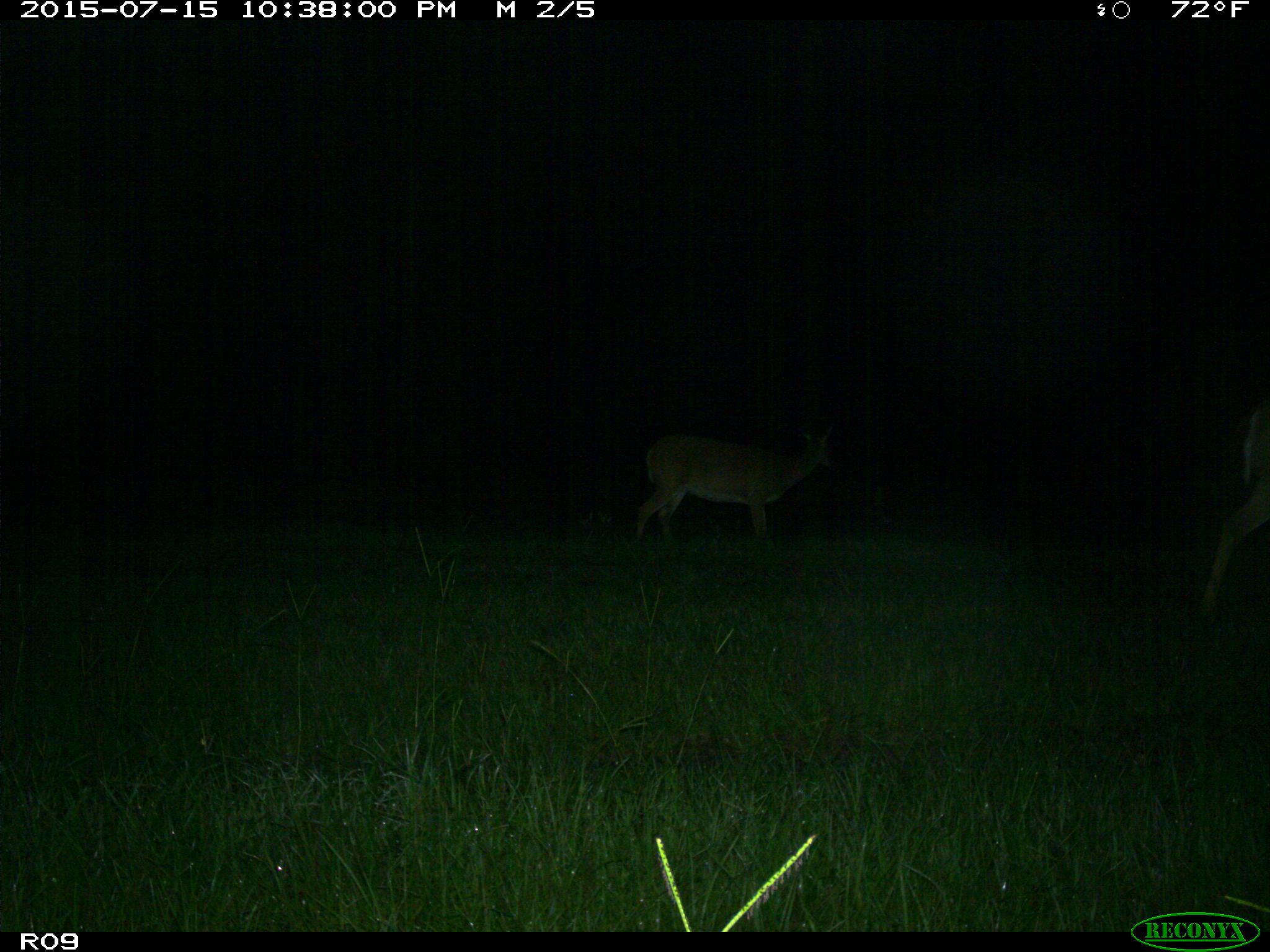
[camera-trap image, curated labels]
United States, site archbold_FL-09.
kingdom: Animalia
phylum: Chordata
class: Mammalia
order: Artiodactyla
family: Cervidae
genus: Odocoileus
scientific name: Odocoileus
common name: deer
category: unidentified deer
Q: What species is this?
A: Unidentified deer (deer) (Odocoileus).